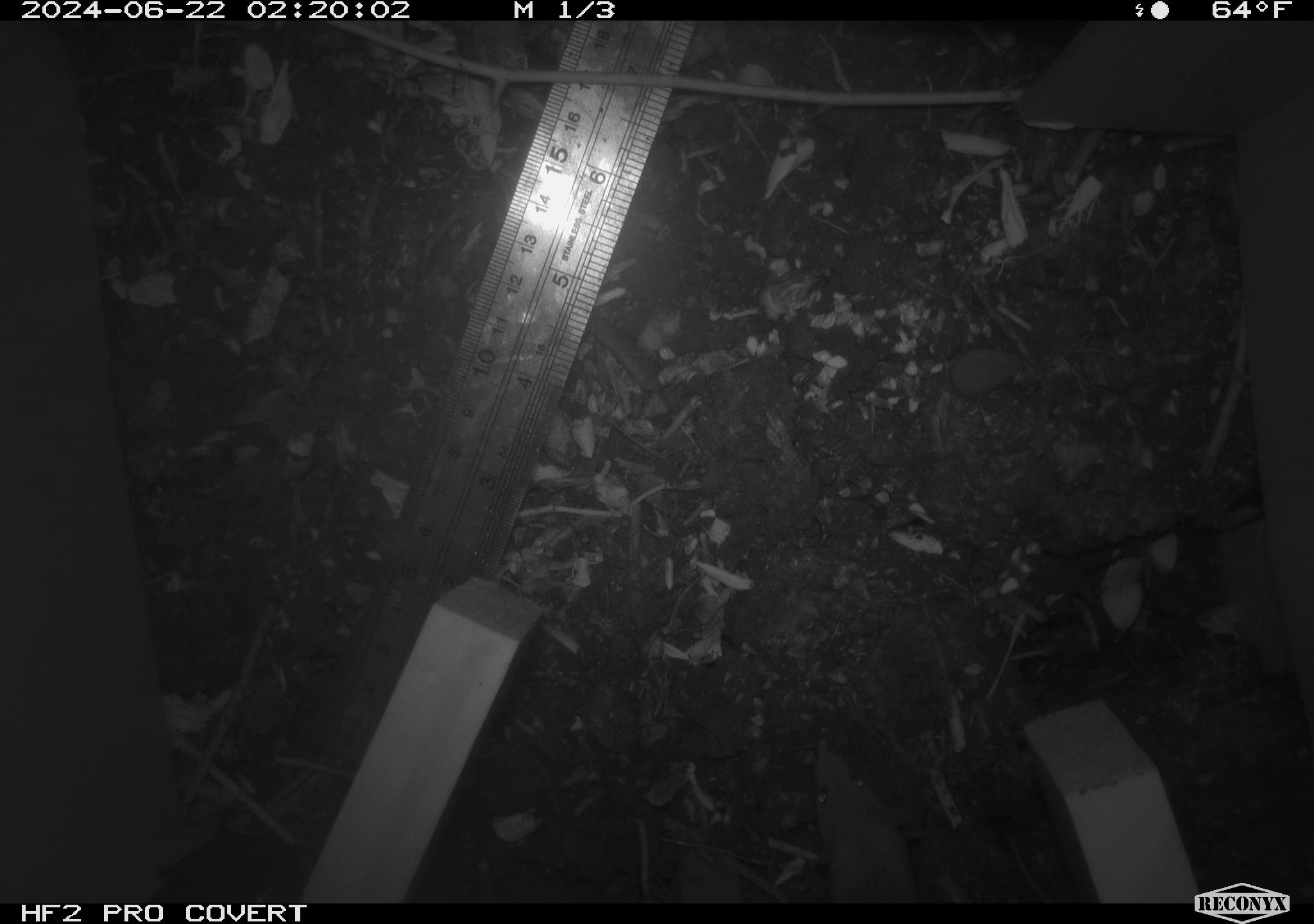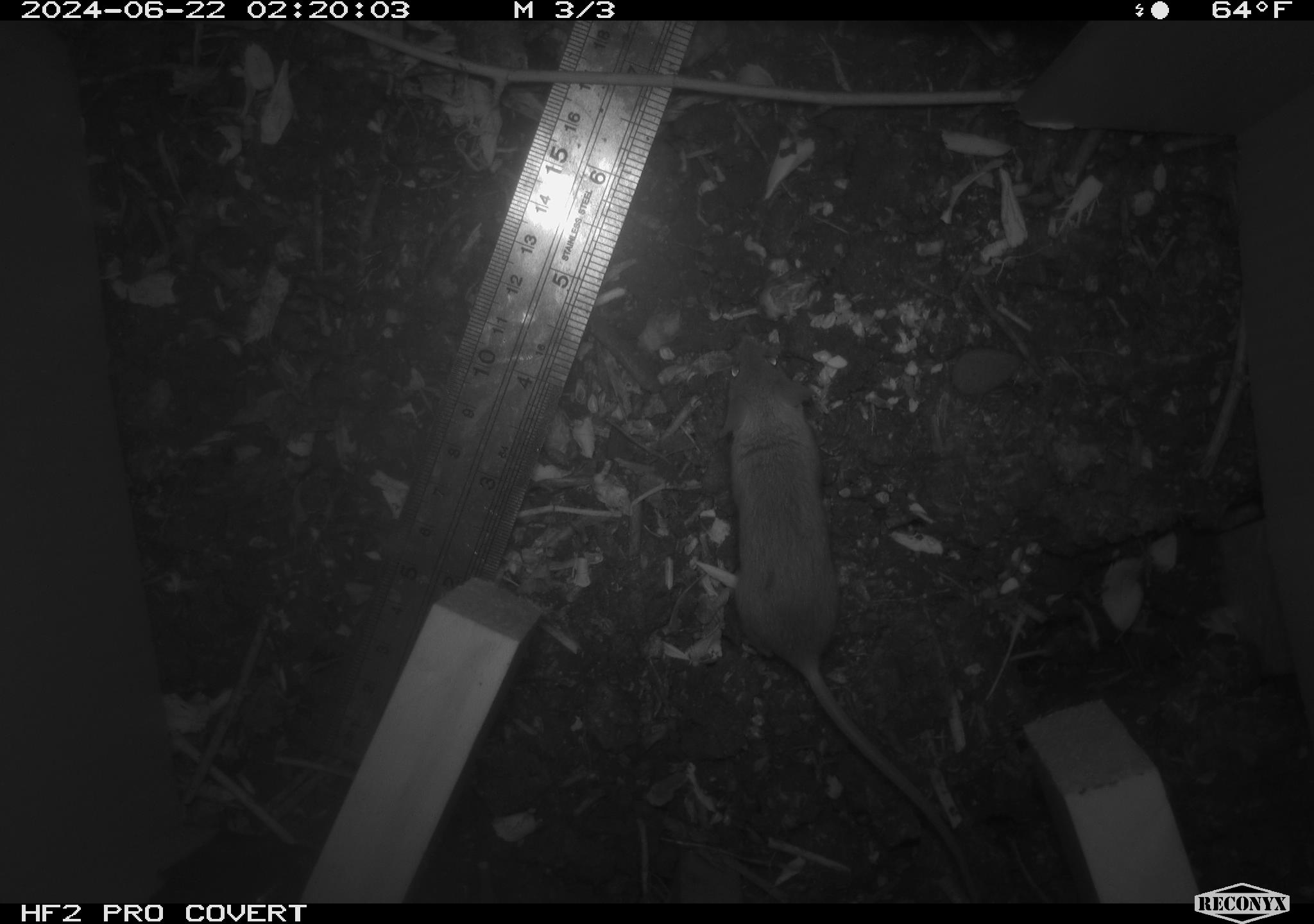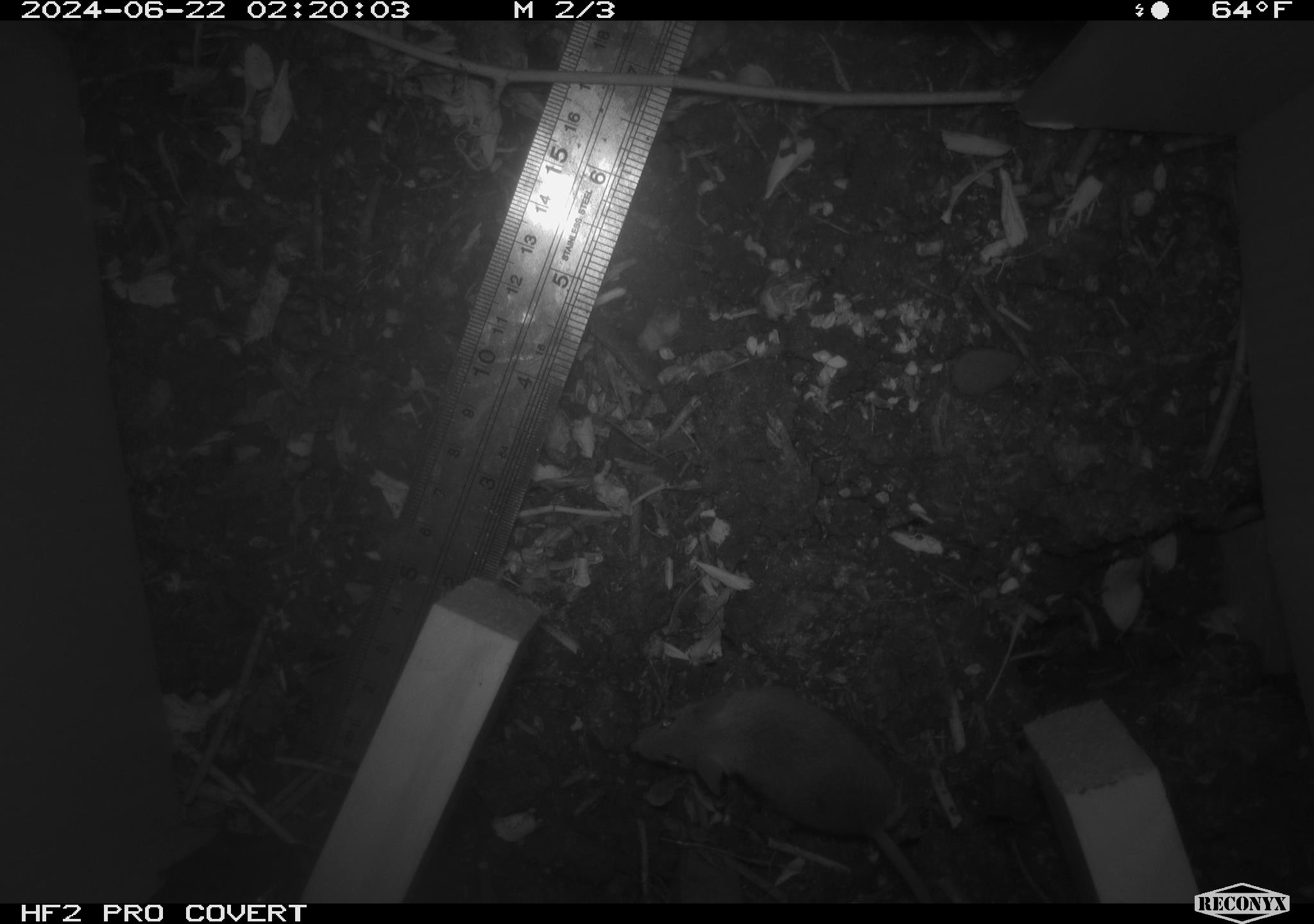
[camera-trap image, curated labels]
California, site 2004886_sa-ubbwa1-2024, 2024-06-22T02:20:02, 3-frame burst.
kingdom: Animalia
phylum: Chordata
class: Mammalia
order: Rodentia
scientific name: Rodentia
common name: mouse species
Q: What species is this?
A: Mouse species (Rodentia).